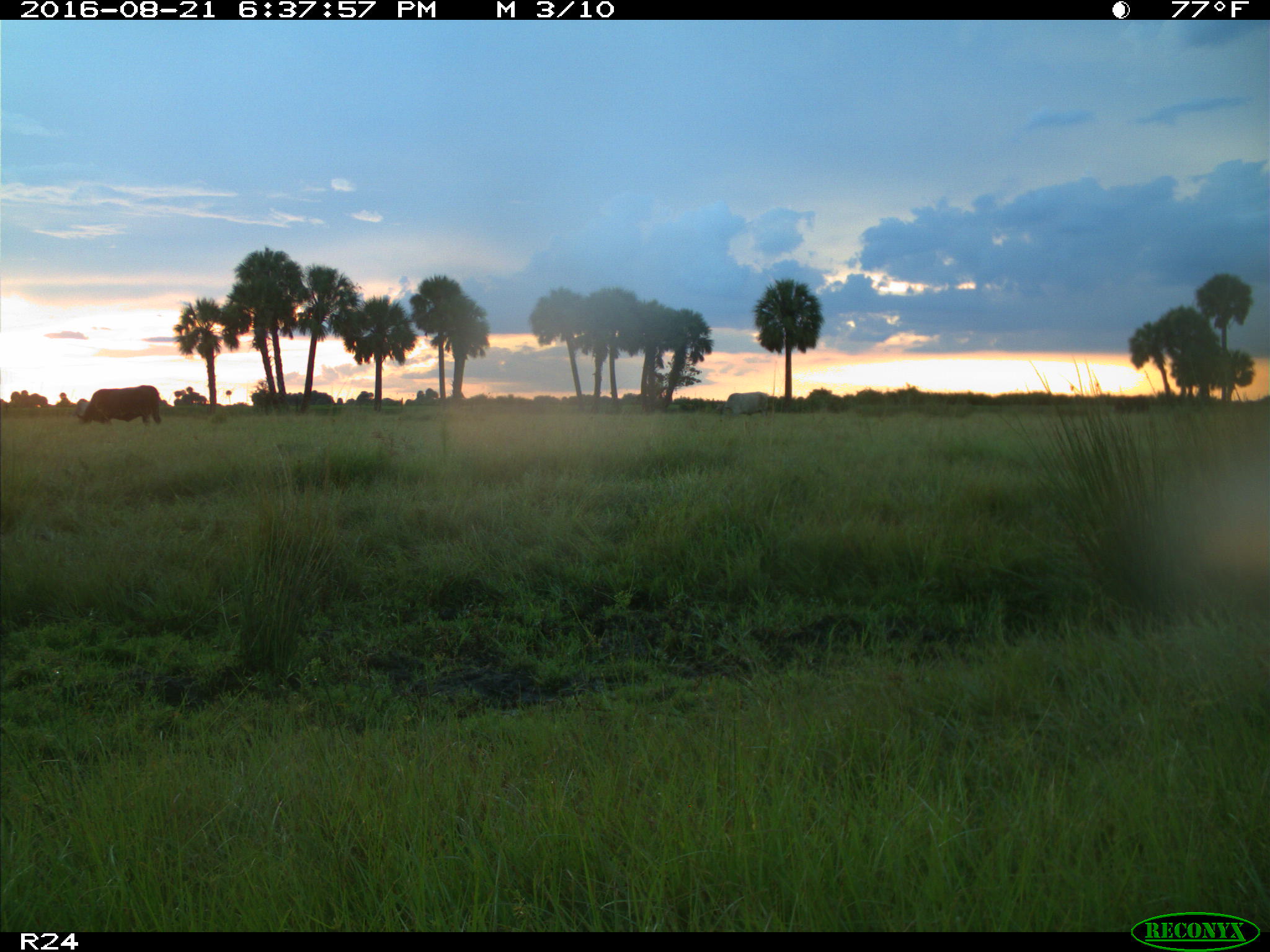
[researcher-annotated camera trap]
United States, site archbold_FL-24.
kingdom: Animalia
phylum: Chordata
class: Mammalia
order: Artiodactyla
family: Bovidae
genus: Bos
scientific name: Bos taurus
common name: domestic cow